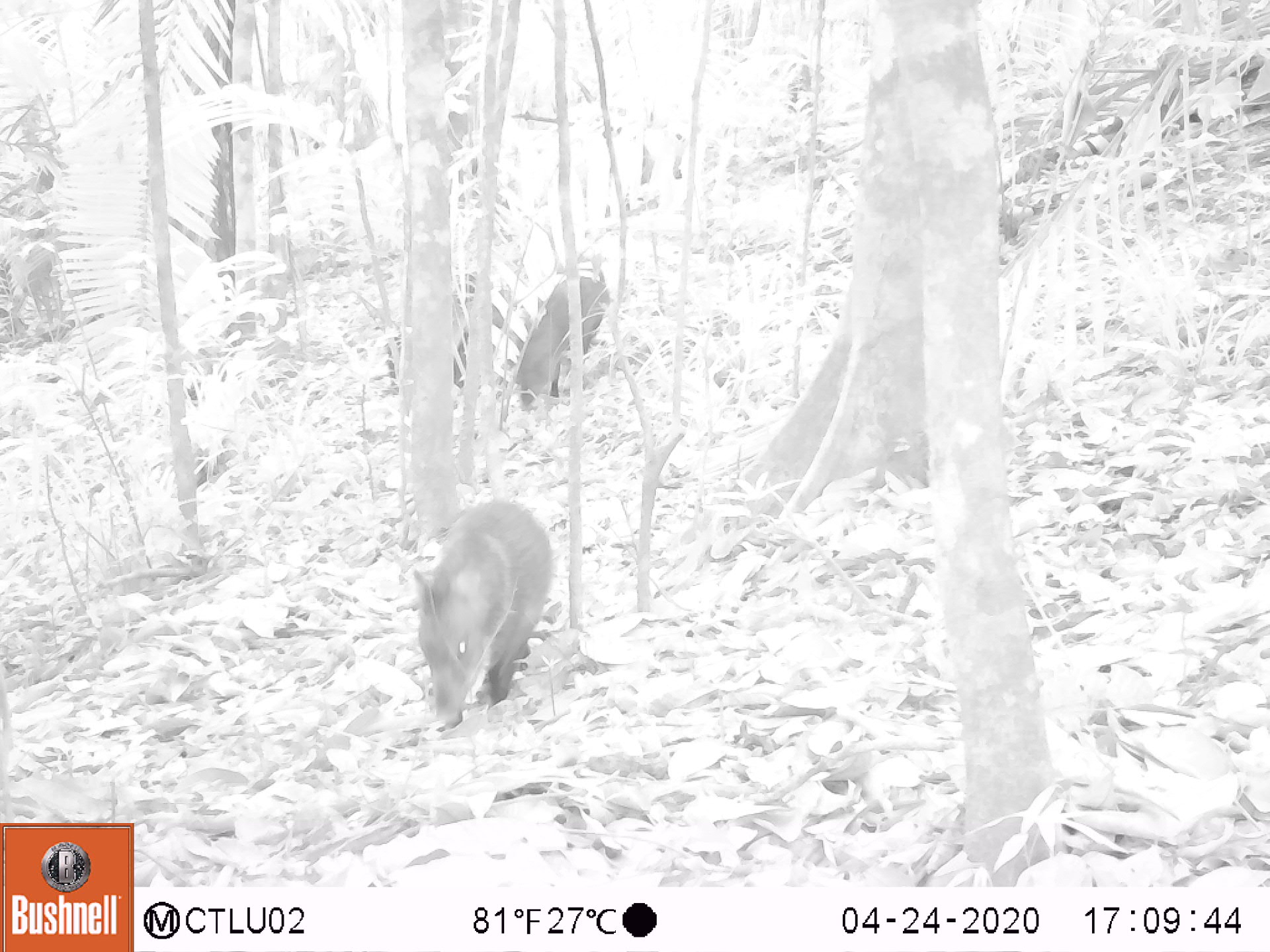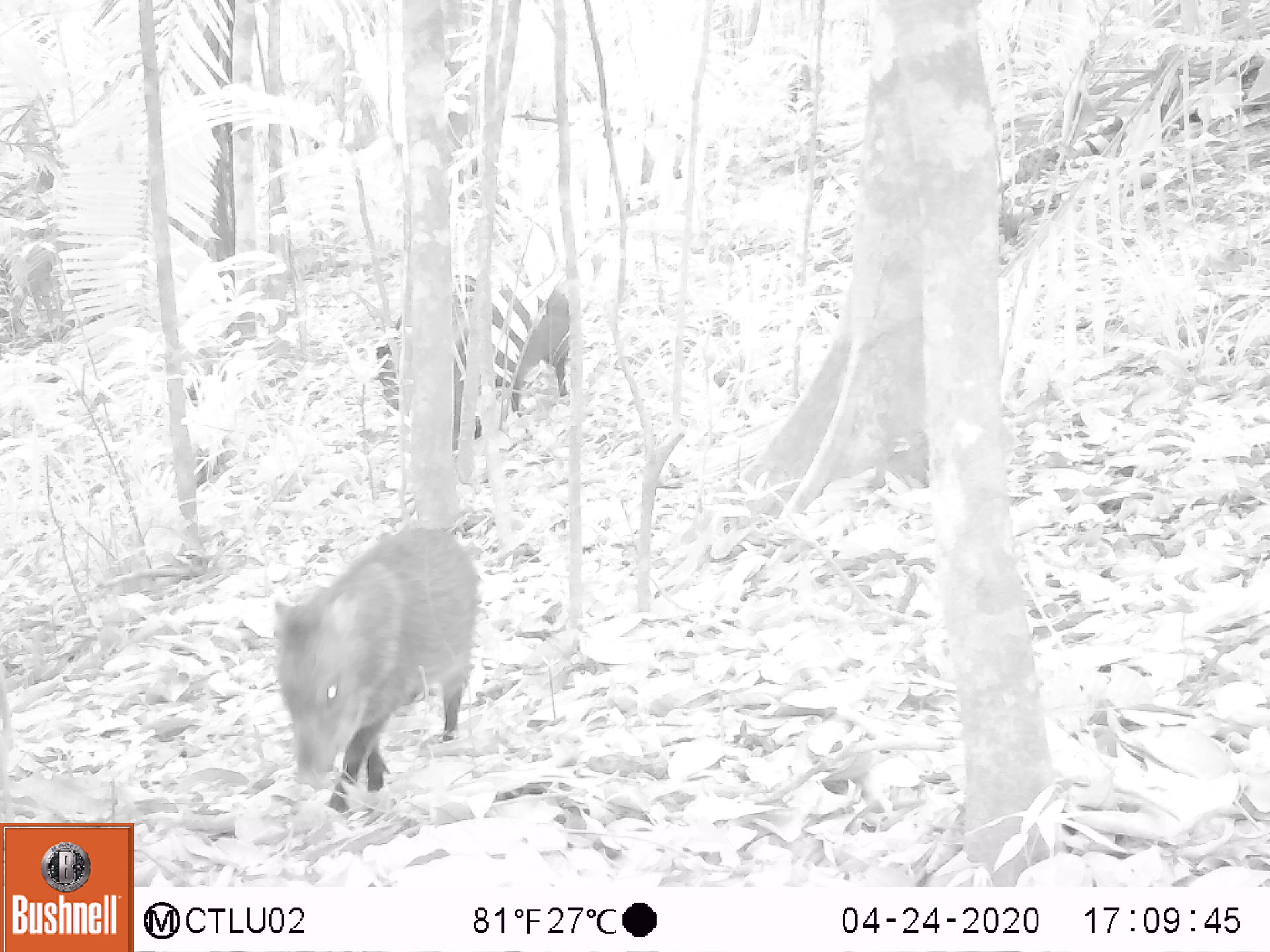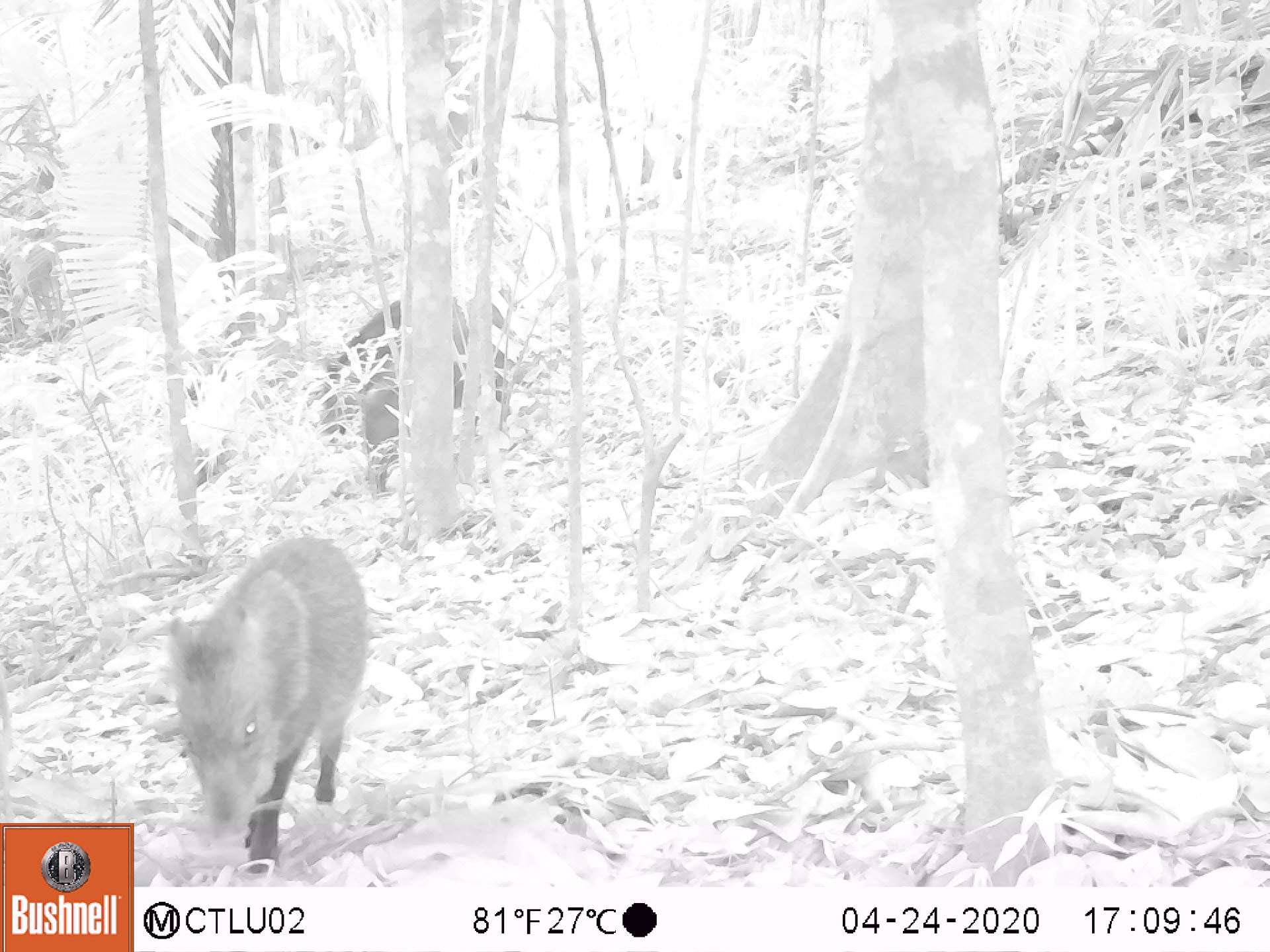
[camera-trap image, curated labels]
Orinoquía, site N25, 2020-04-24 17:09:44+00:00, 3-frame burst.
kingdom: Animalia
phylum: Chordata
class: Mammalia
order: Artiodactyla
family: Tayassuidae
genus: Pecari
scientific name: Pecari tajacu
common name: collared peccary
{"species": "collared peccary (Pecari tajacu)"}